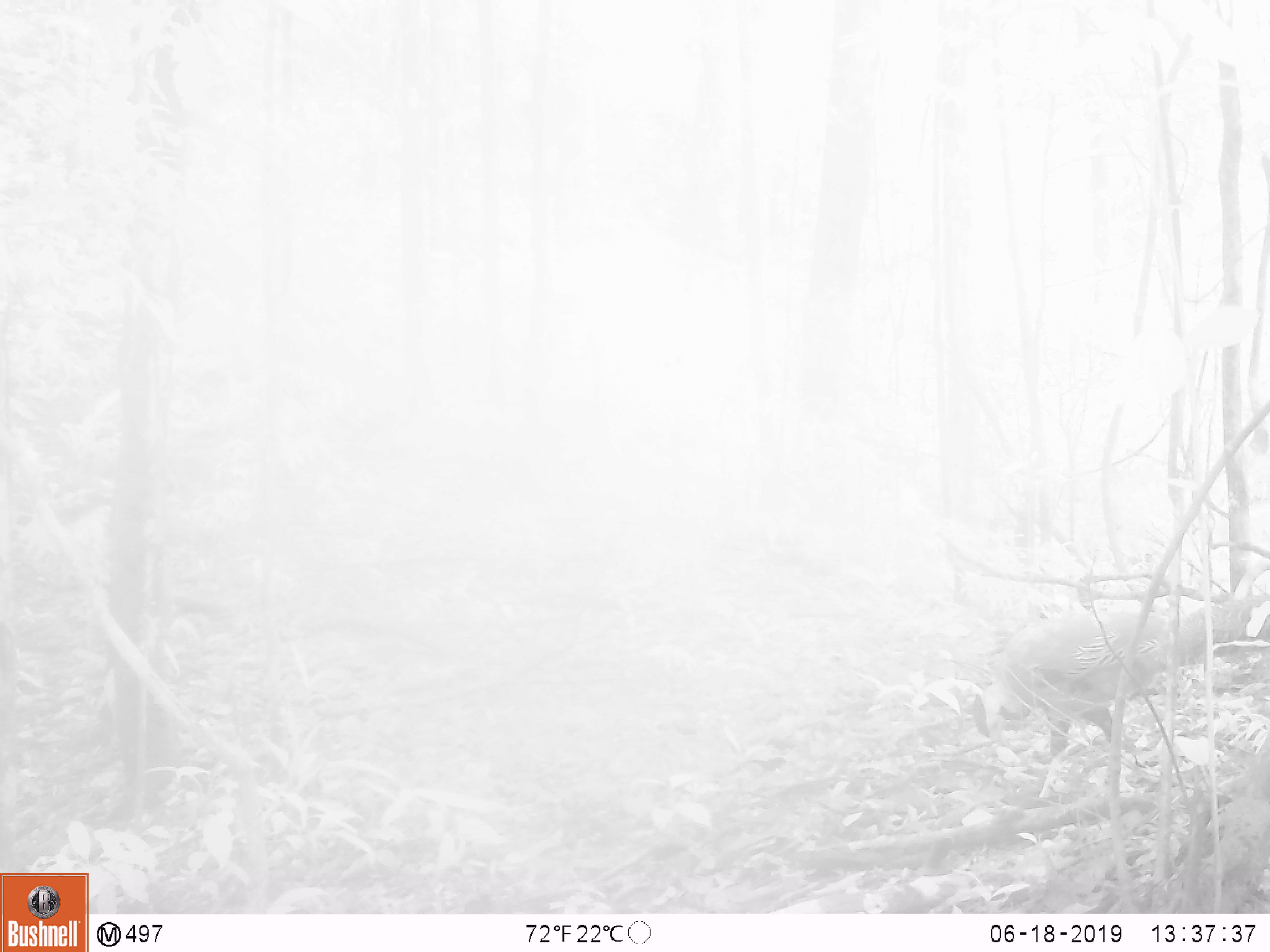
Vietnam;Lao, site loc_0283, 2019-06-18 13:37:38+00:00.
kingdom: Animalia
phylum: Chordata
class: Aves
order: Galliformes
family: Phasianidae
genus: Lophura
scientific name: Lophura nycthemera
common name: silver pheasant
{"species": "silver pheasant (Lophura nycthemera)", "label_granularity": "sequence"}